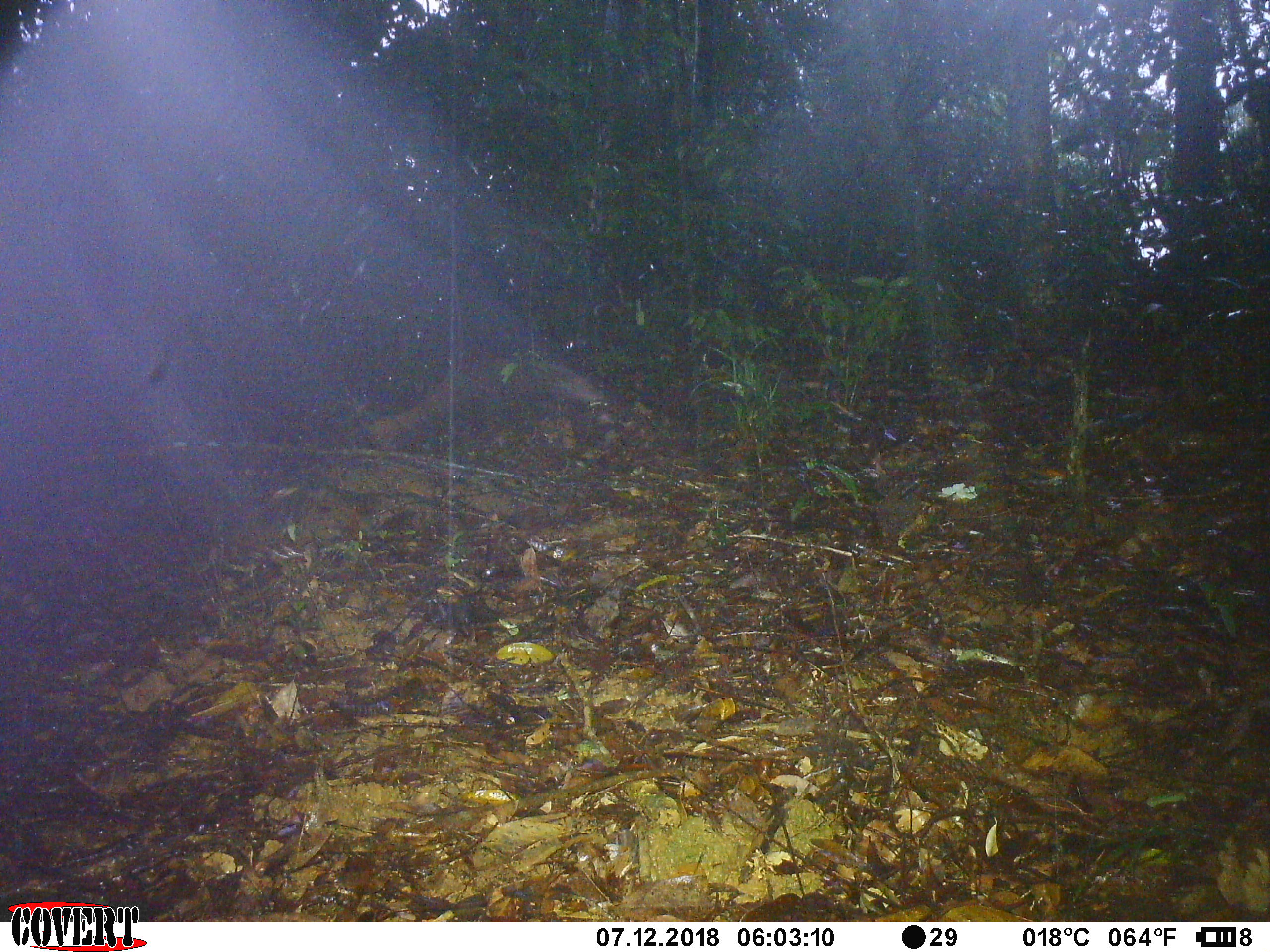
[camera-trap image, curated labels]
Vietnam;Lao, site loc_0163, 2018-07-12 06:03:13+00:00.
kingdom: Animalia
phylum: Chordata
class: Mammalia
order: Carnivora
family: Herpestidae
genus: Urva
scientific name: Urva urva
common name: crab-eating mongoose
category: crab eating mongoose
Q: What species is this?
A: Crab eating mongoose (crab-eating mongoose) (Urva urva).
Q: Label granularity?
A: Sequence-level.